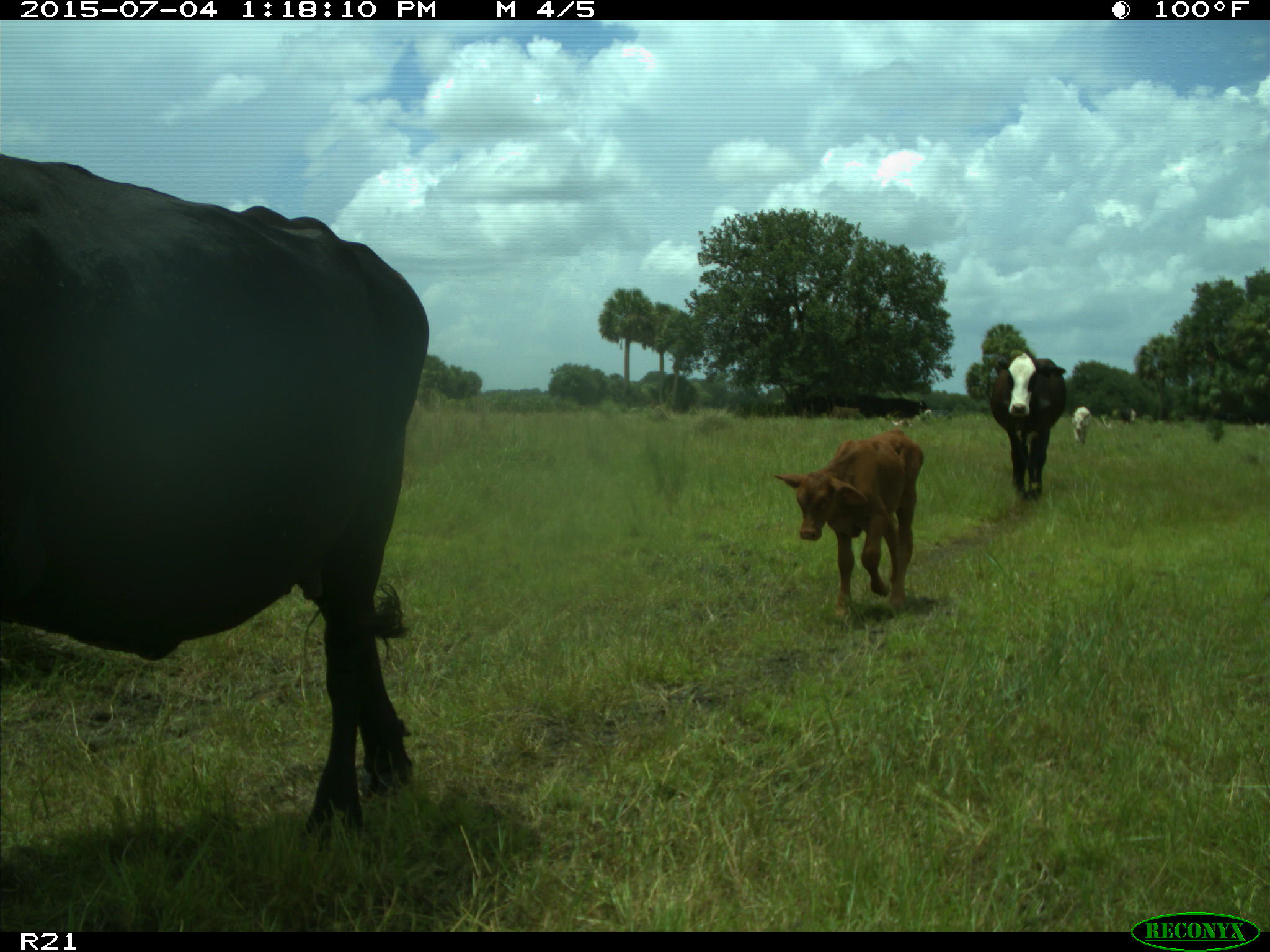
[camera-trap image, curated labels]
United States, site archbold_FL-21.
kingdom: Animalia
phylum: Chordata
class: Mammalia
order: Artiodactyla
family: Bovidae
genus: Bos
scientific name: Bos taurus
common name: domestic cow